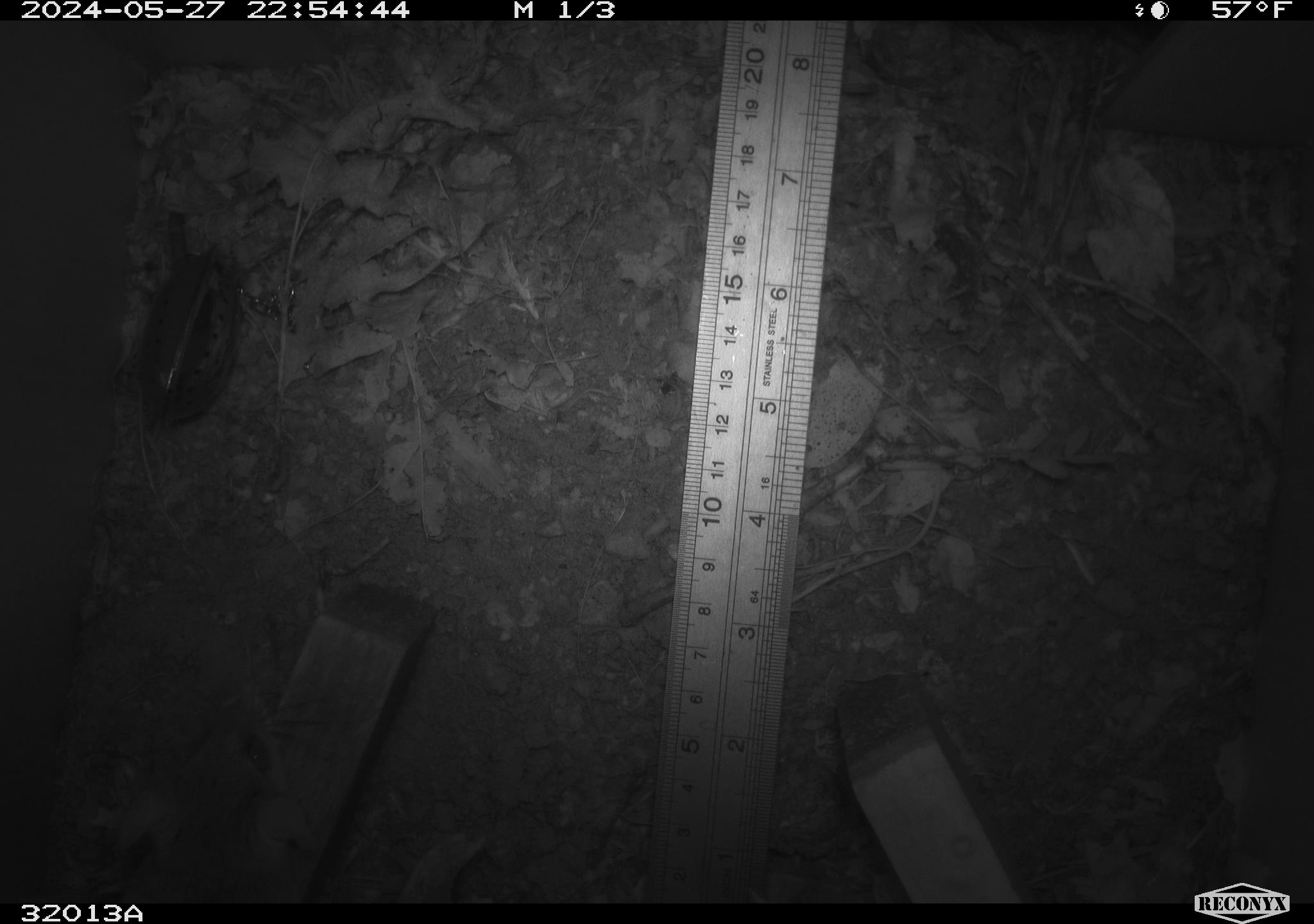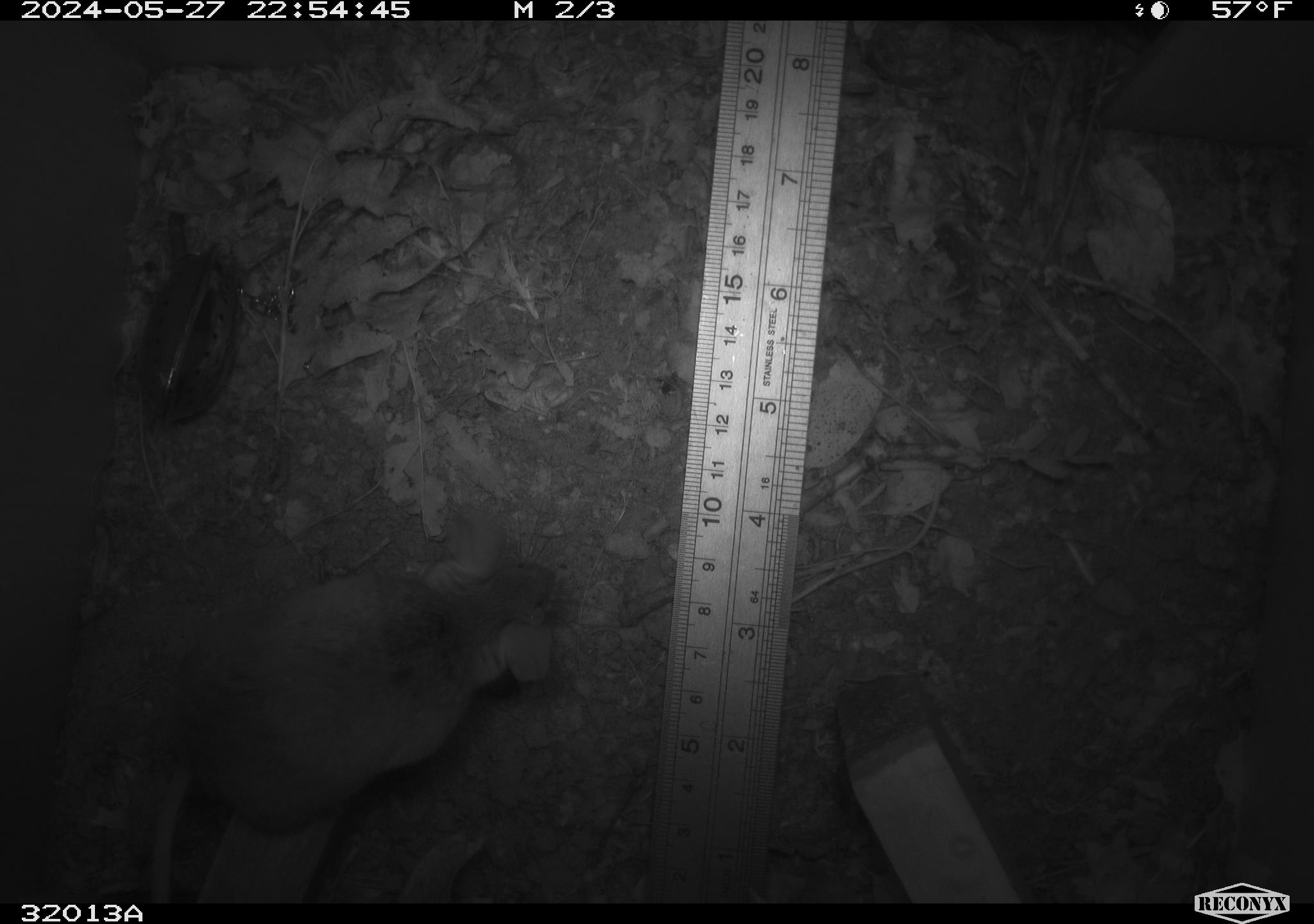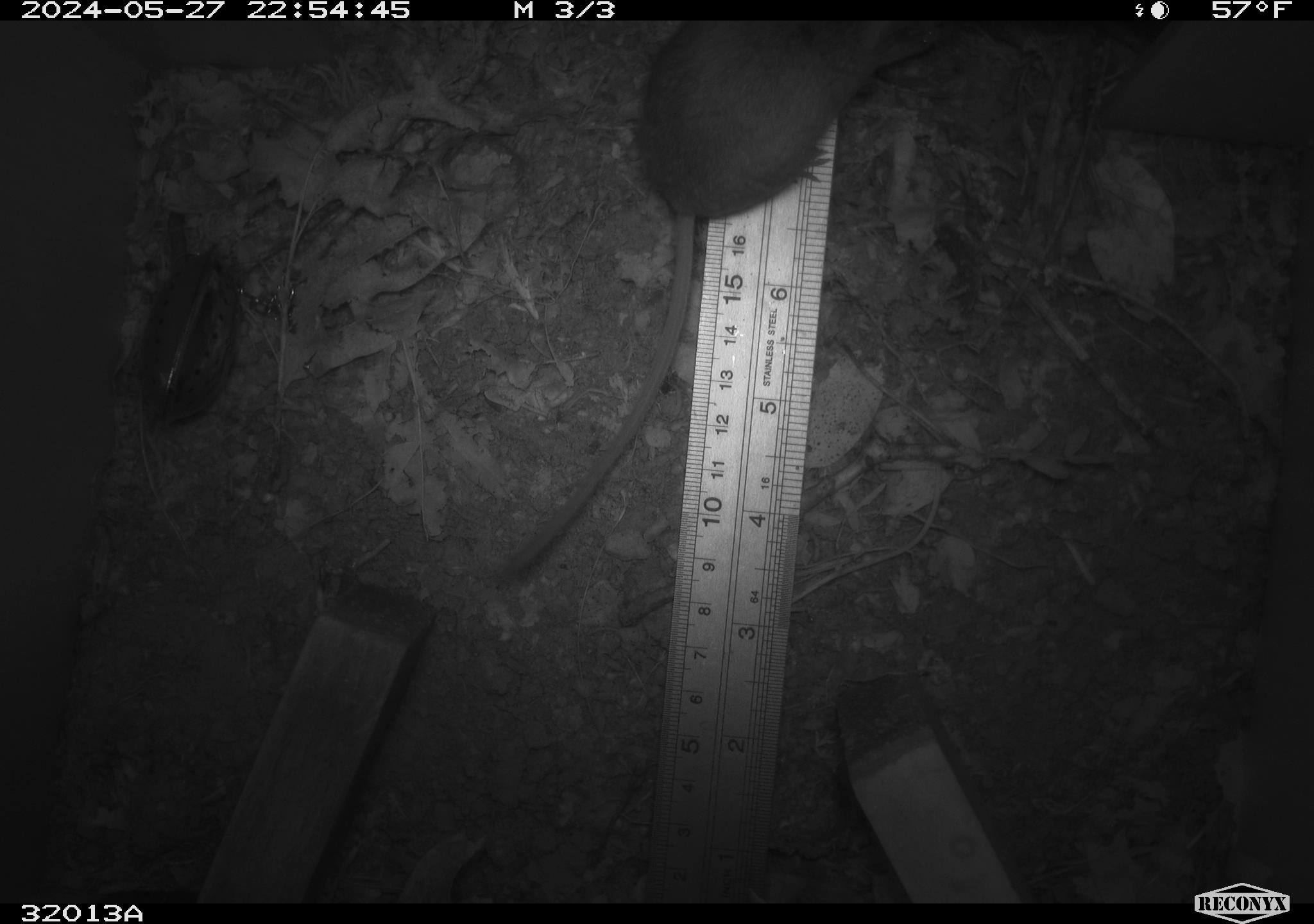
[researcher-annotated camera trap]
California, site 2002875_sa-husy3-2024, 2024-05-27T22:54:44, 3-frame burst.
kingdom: Animalia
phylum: Chordata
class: Mammalia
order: Rodentia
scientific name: Rodentia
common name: rodent